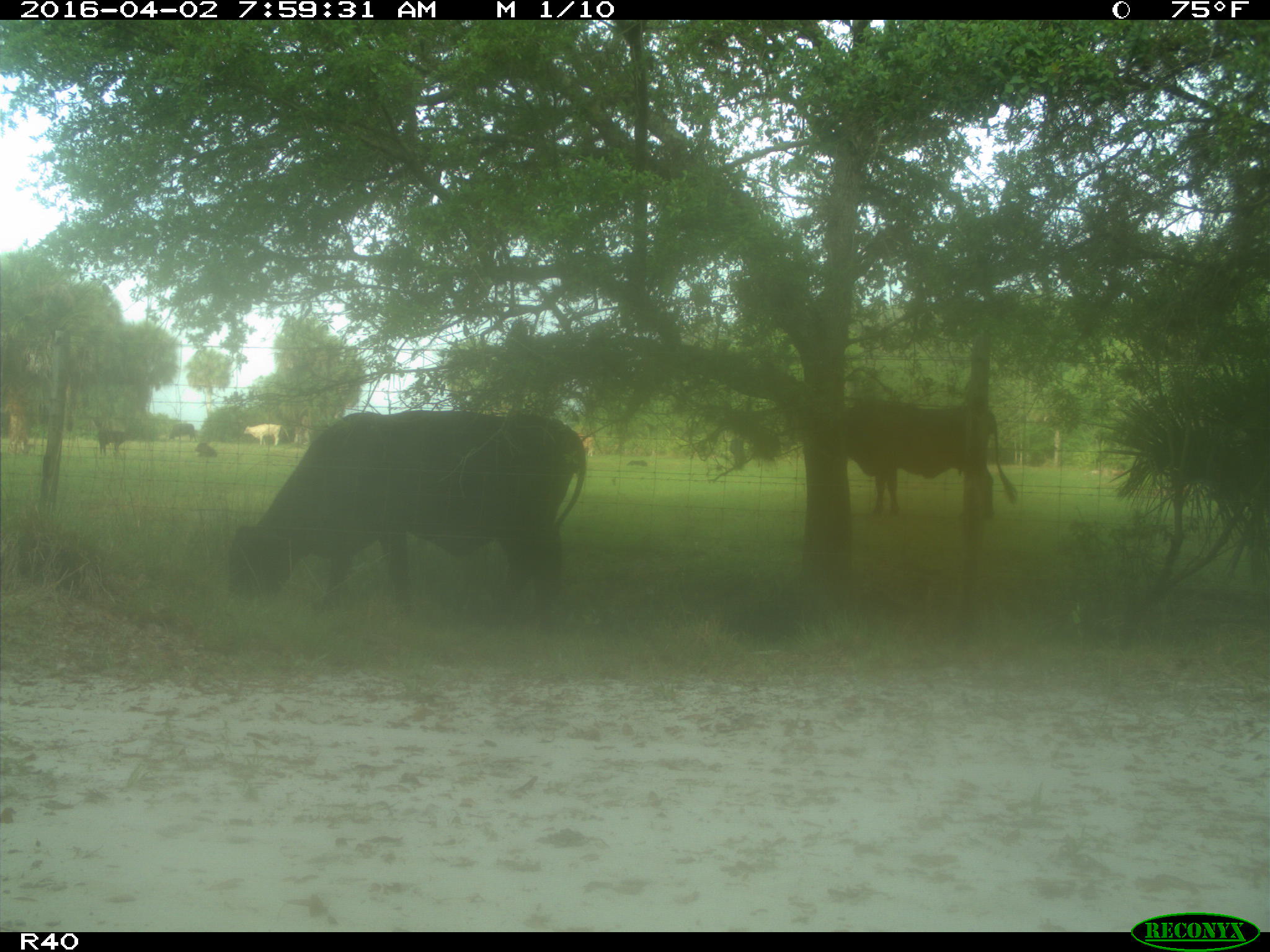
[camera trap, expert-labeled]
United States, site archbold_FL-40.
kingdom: Animalia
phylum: Chordata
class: Mammalia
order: Artiodactyla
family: Bovidae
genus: Bos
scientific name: Bos taurus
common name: domestic cow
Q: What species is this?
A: Bos taurus (domestic cow).